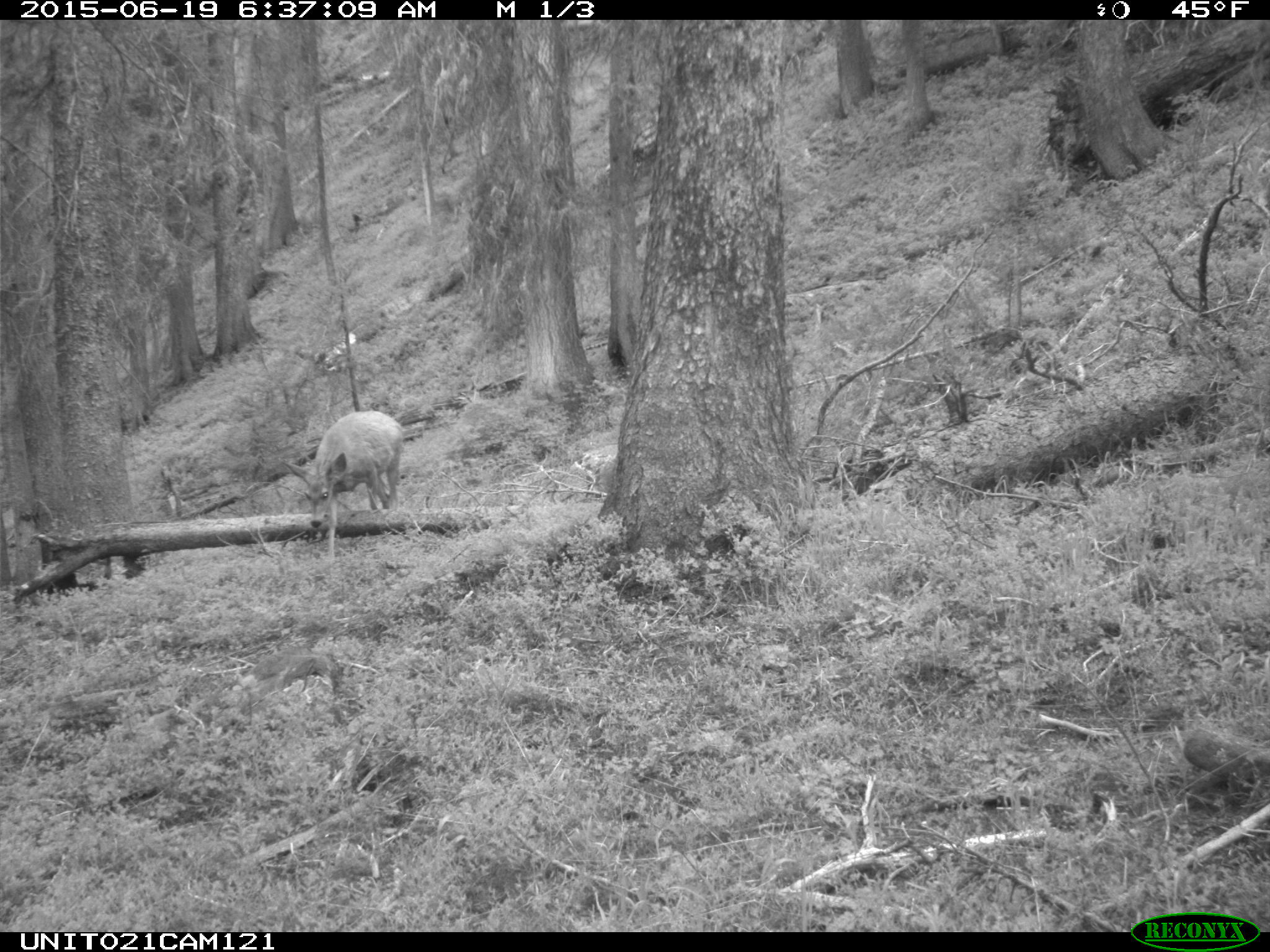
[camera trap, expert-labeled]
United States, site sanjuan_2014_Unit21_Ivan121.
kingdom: Animalia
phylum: Chordata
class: Mammalia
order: Artiodactyla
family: Cervidae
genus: Odocoileus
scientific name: Odocoileus hemionus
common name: mule deer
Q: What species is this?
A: Odocoileus hemionus (mule deer).